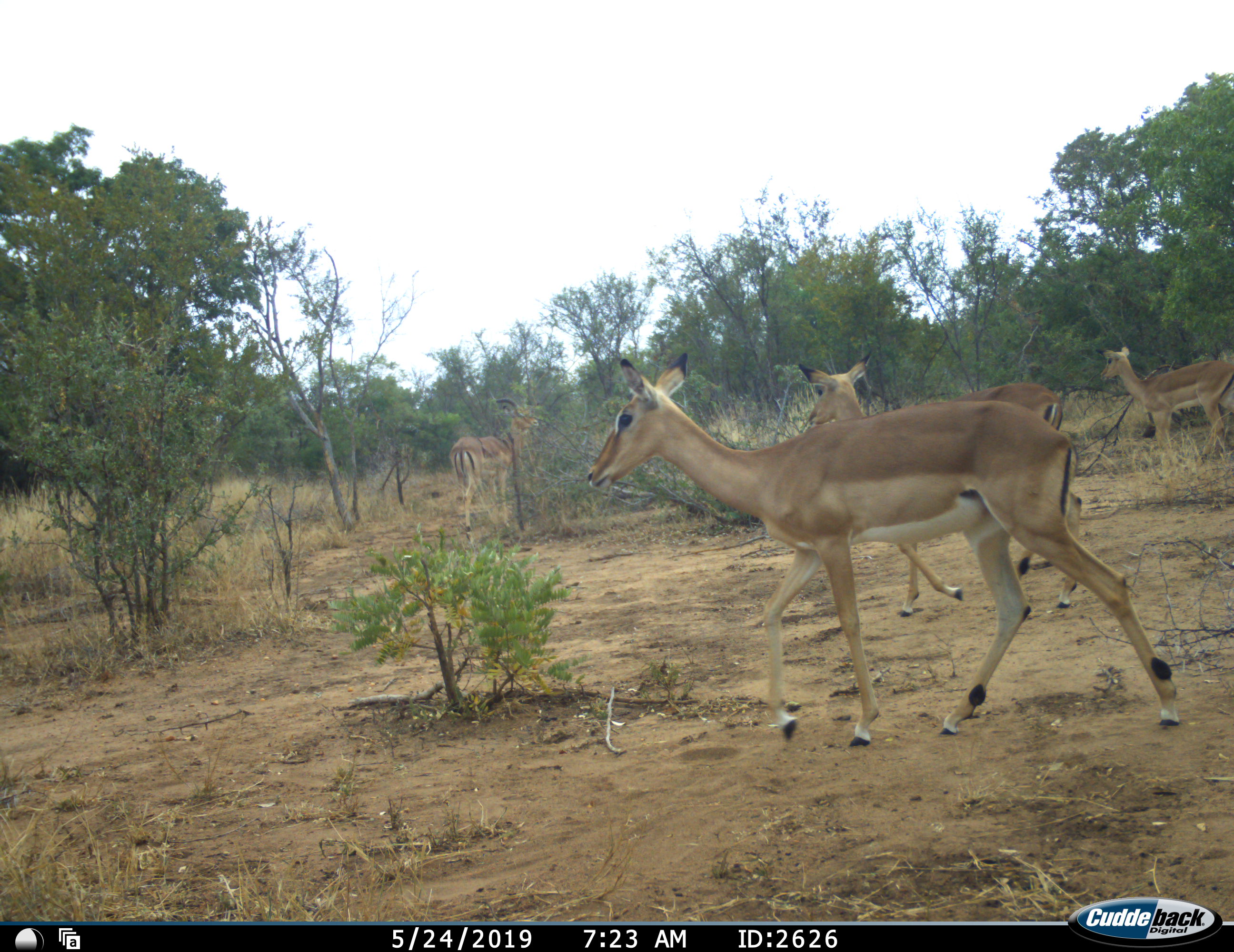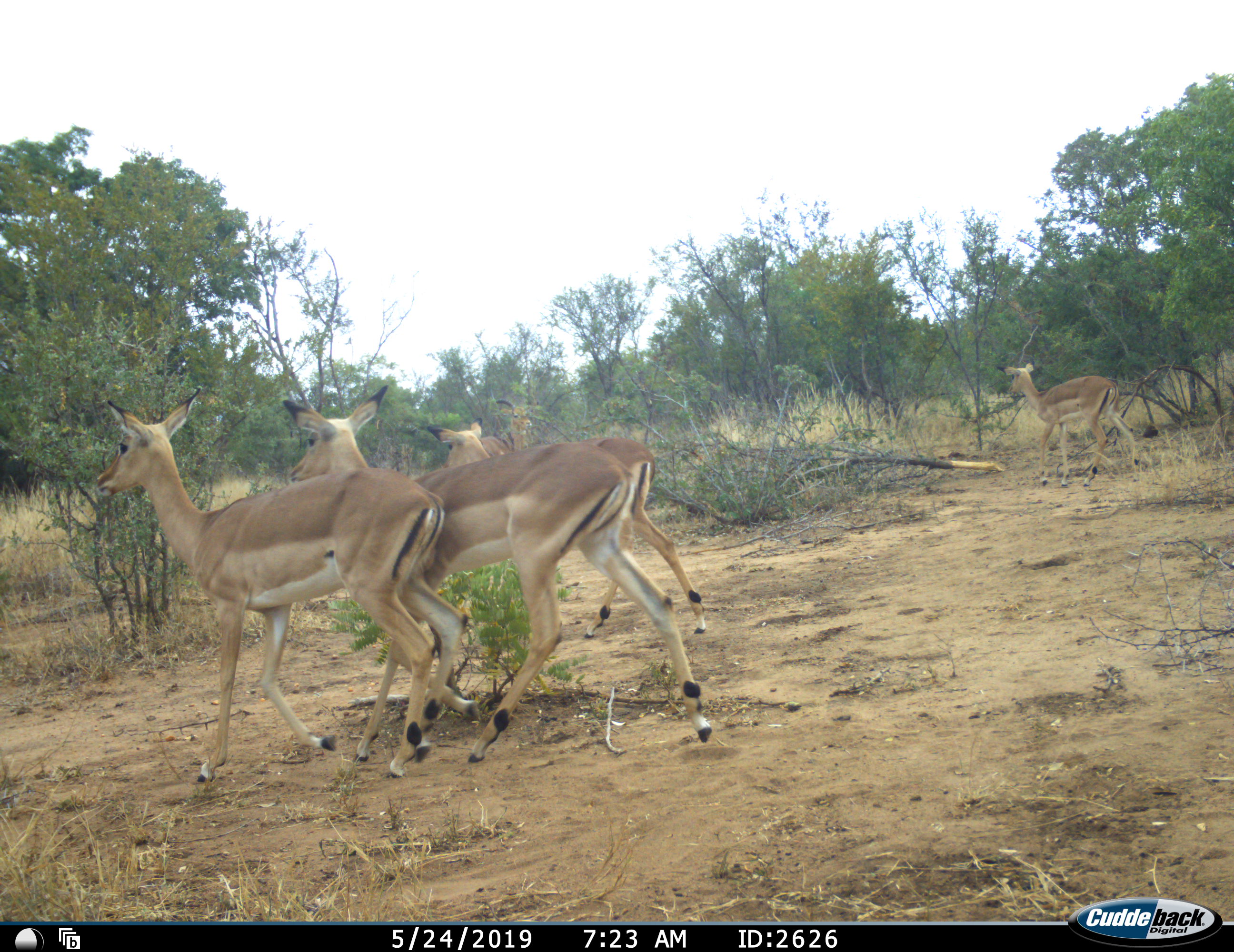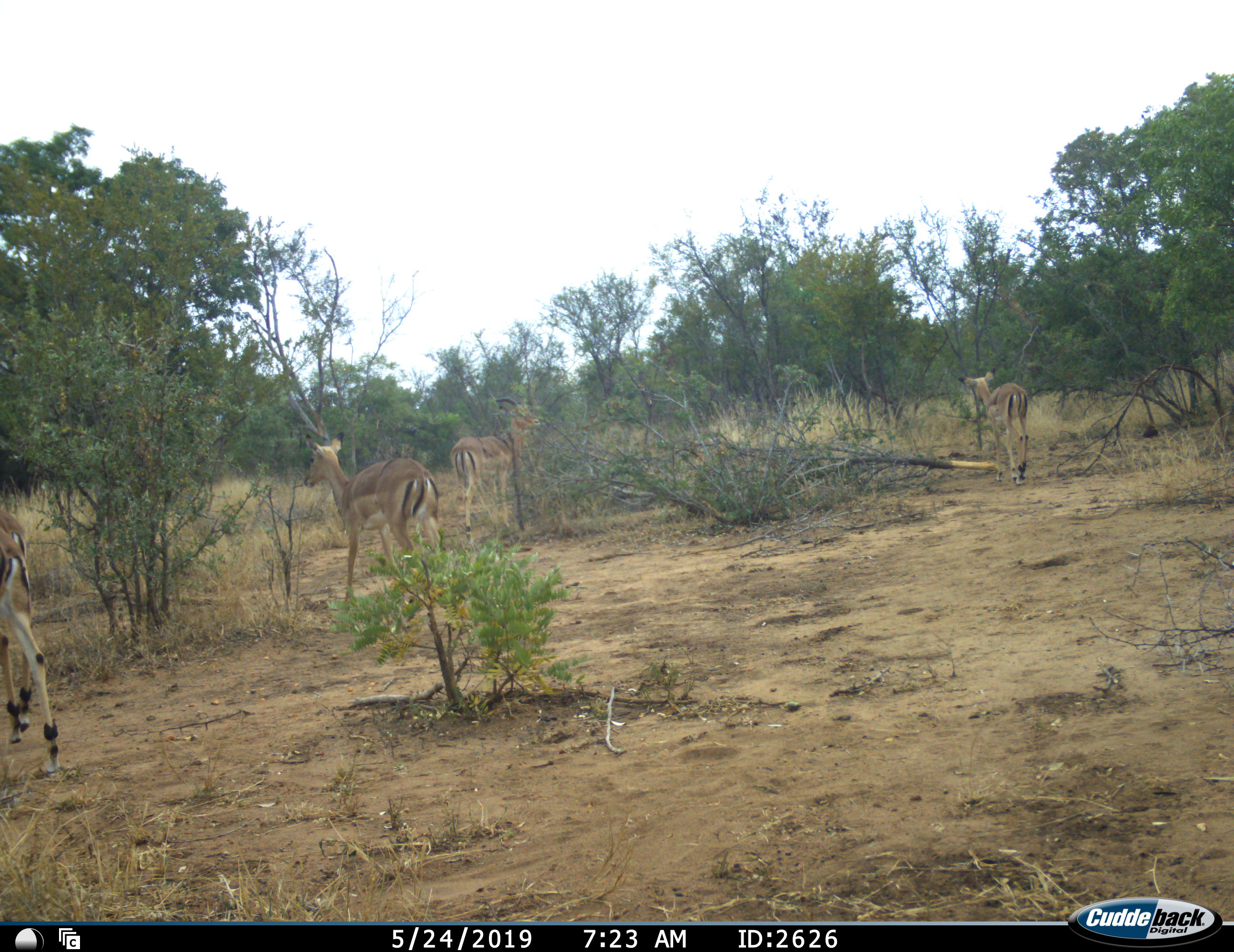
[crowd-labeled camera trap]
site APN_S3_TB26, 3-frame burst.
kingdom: Animalia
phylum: Chordata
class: Mammalia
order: Artiodactyla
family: Bovidae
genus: Aepyceros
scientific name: Aepyceros melampus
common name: impala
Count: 5.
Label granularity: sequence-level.